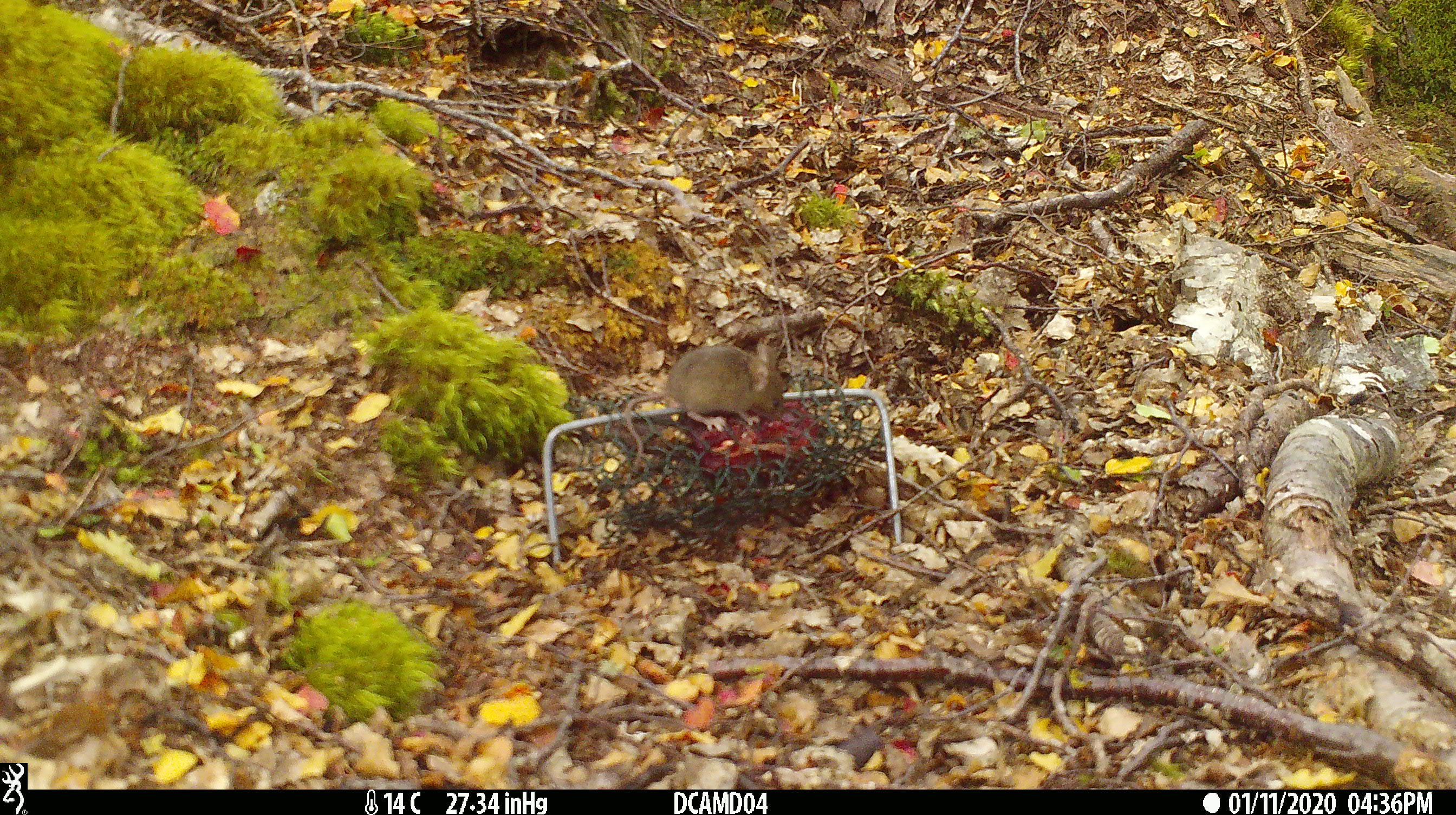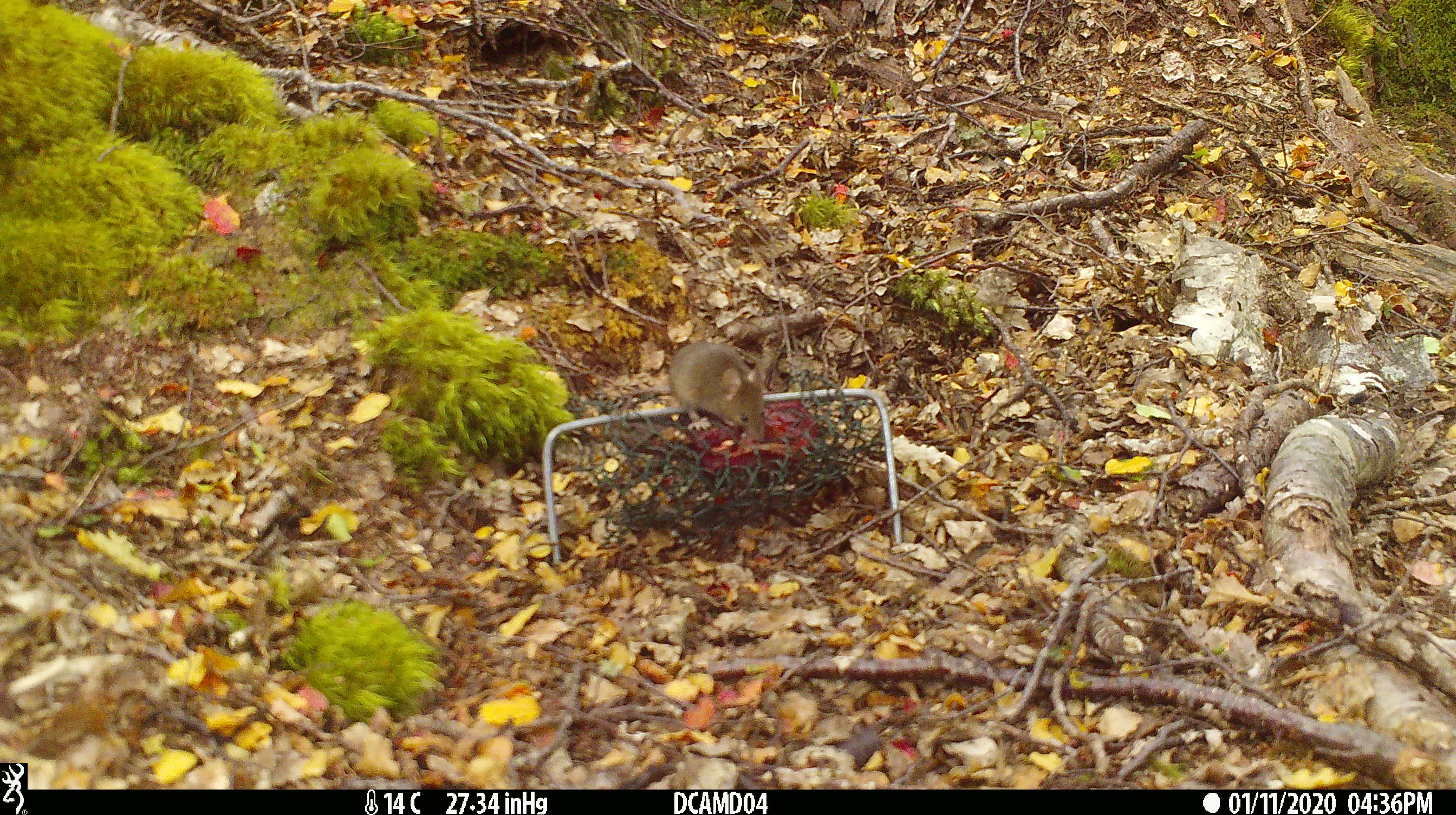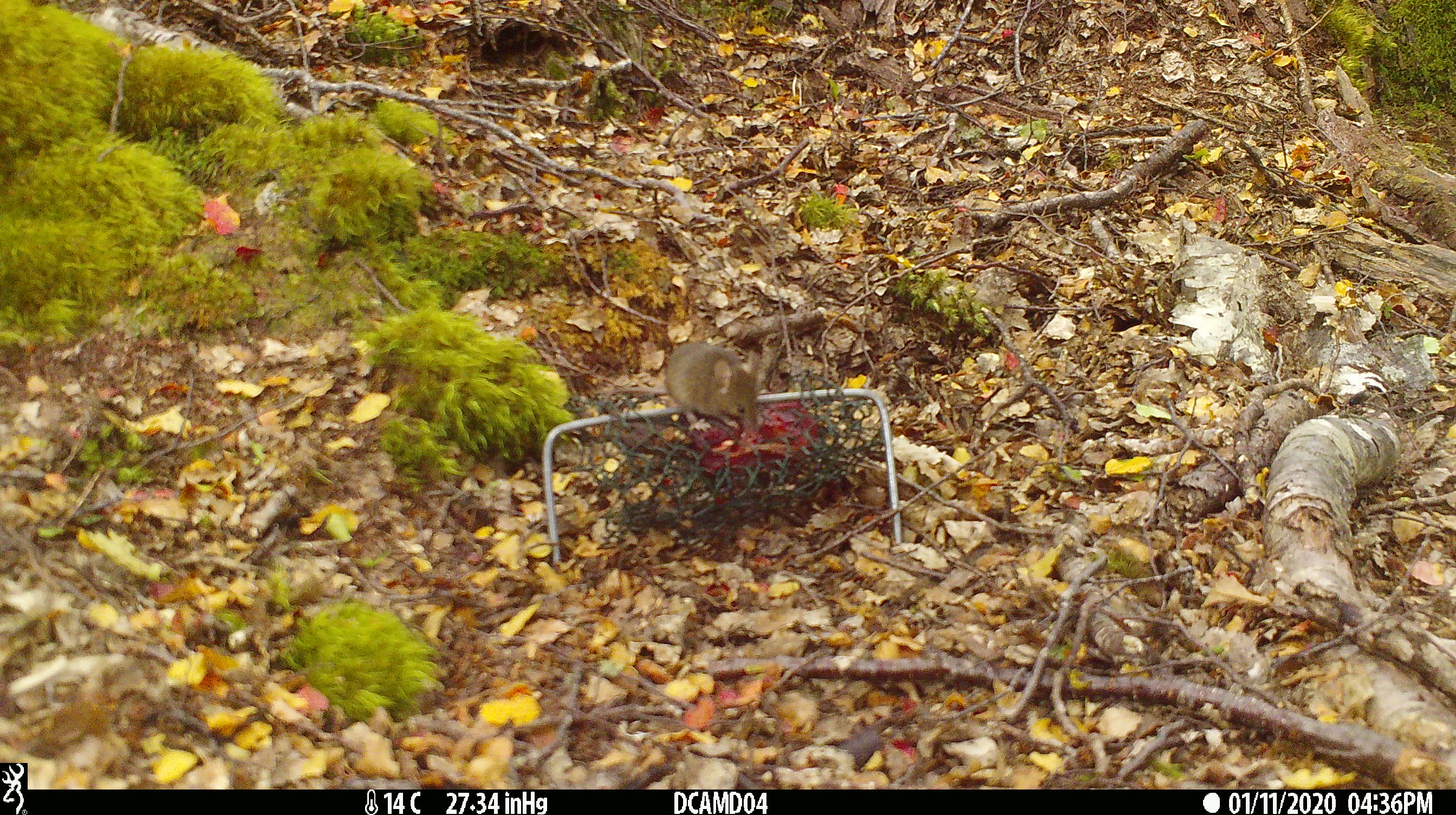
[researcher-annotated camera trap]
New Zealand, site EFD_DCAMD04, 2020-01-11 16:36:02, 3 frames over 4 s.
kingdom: Animalia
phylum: Chordata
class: Mammalia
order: Rodentia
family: Muridae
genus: Mus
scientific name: Mus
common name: mouse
Mouse (Mus).